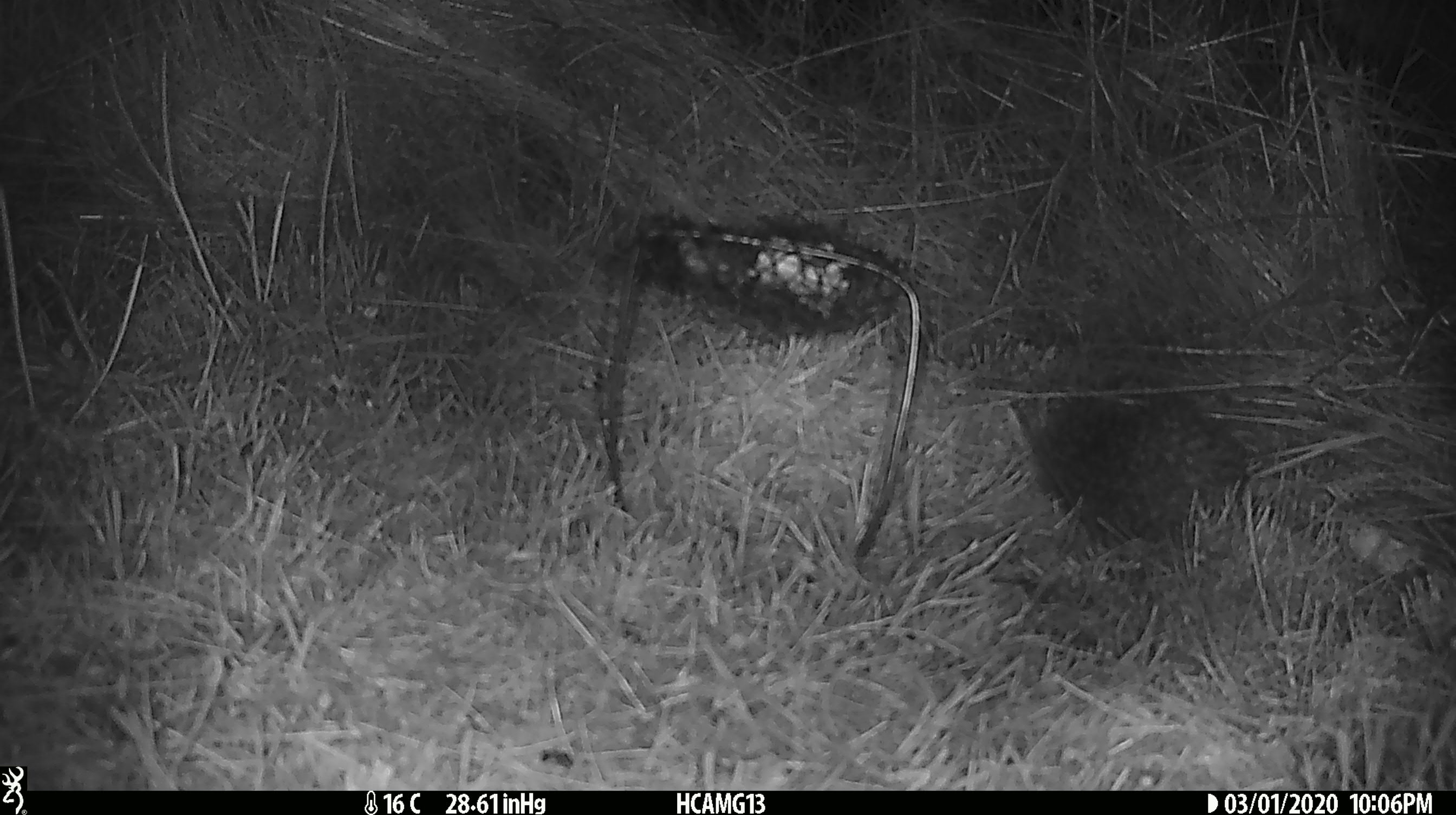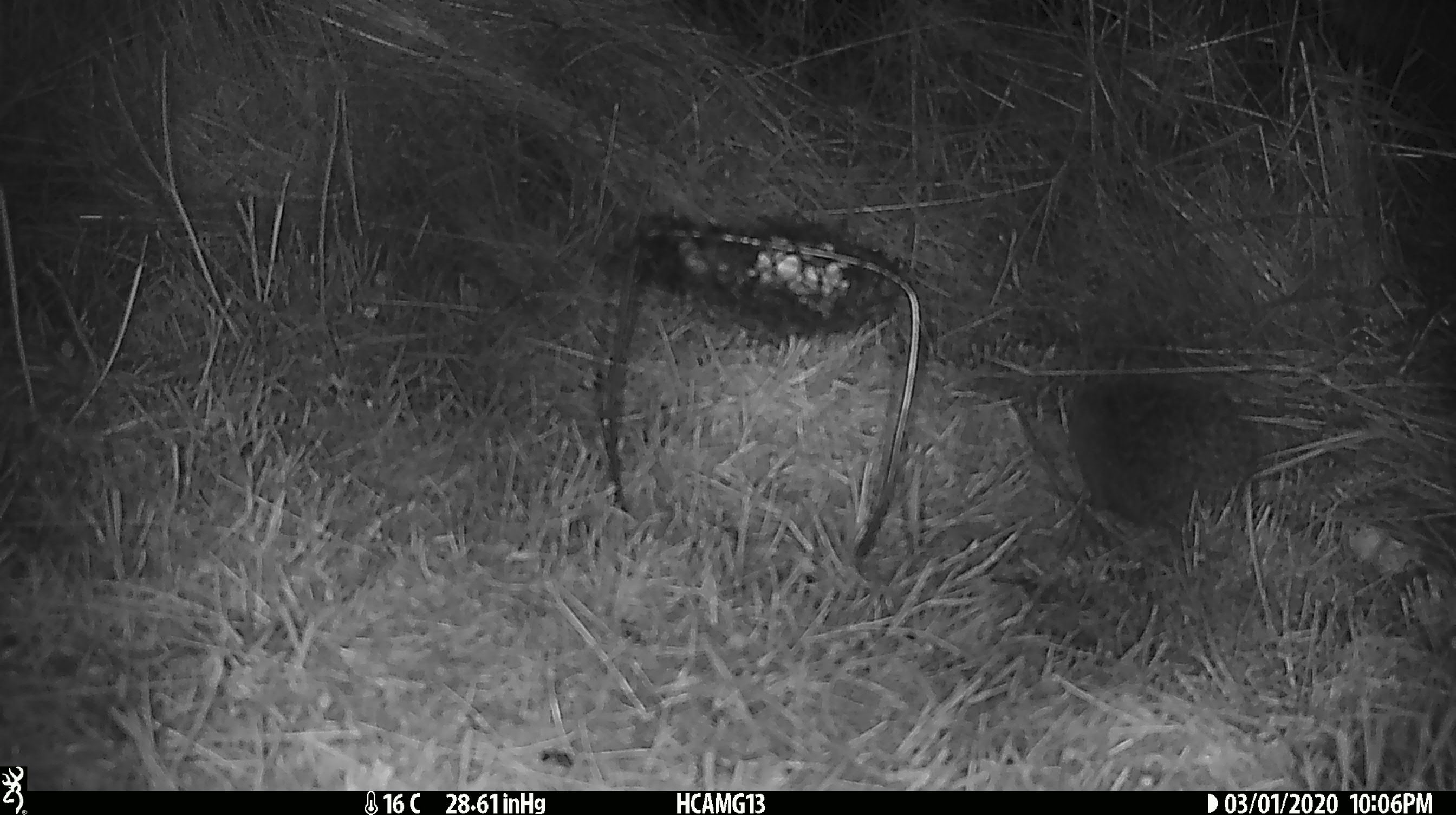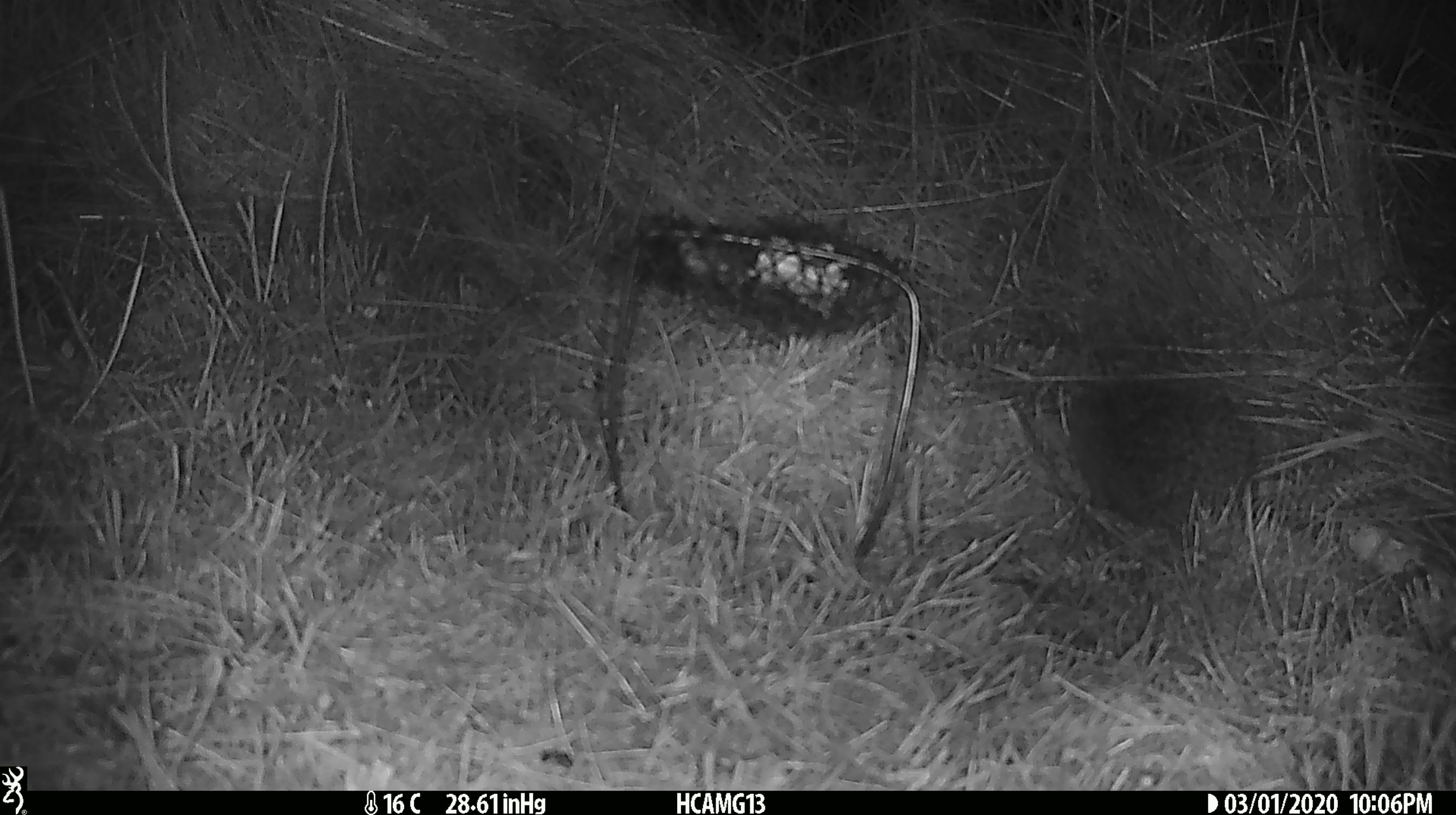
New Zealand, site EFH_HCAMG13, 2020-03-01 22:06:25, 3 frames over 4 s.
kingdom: Animalia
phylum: Chordata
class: Mammalia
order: Eulipotyphla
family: Erinaceidae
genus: Erinaceus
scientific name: Erinaceus europaeus europaeus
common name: european hedgehog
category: hedgehog